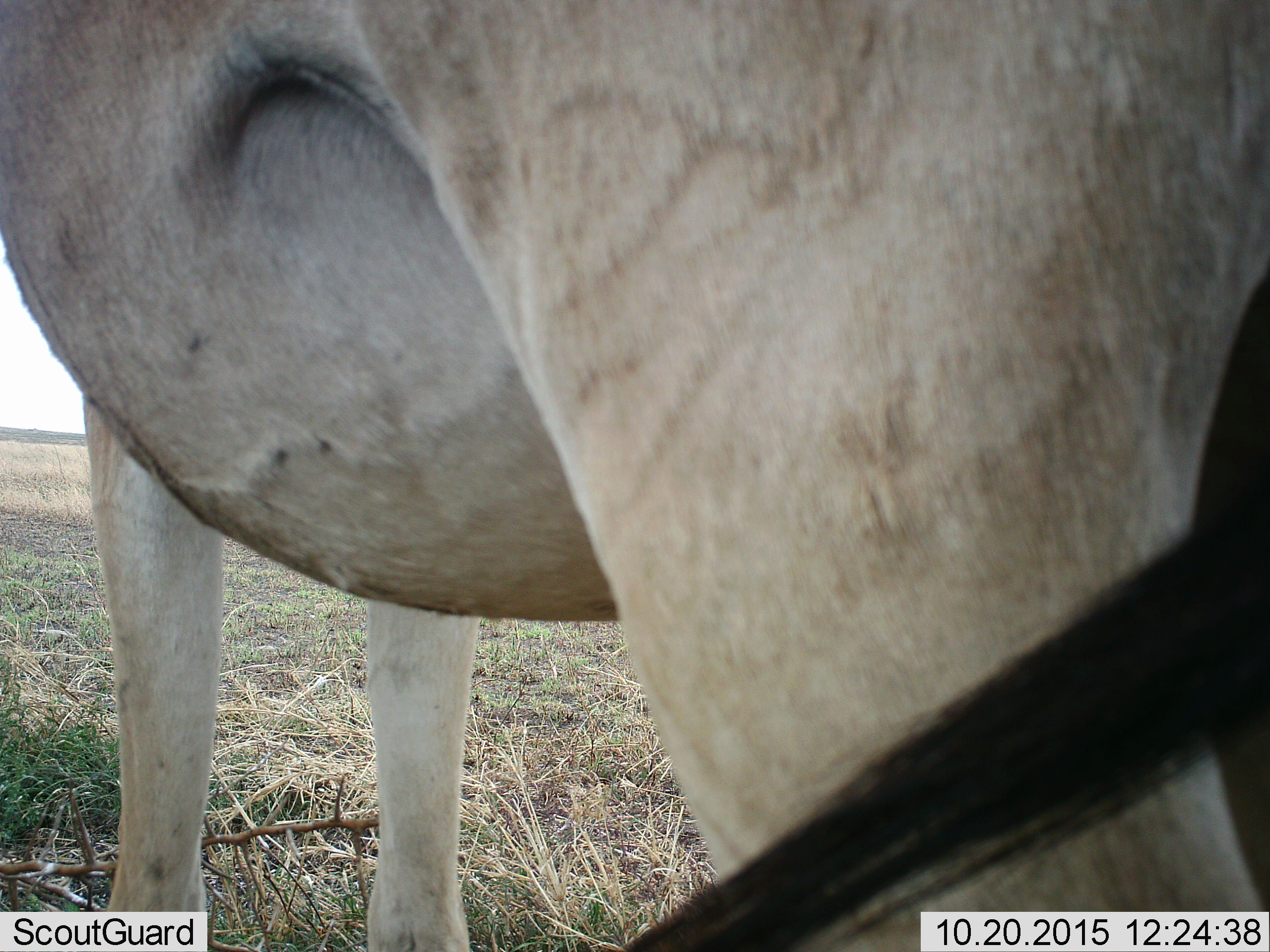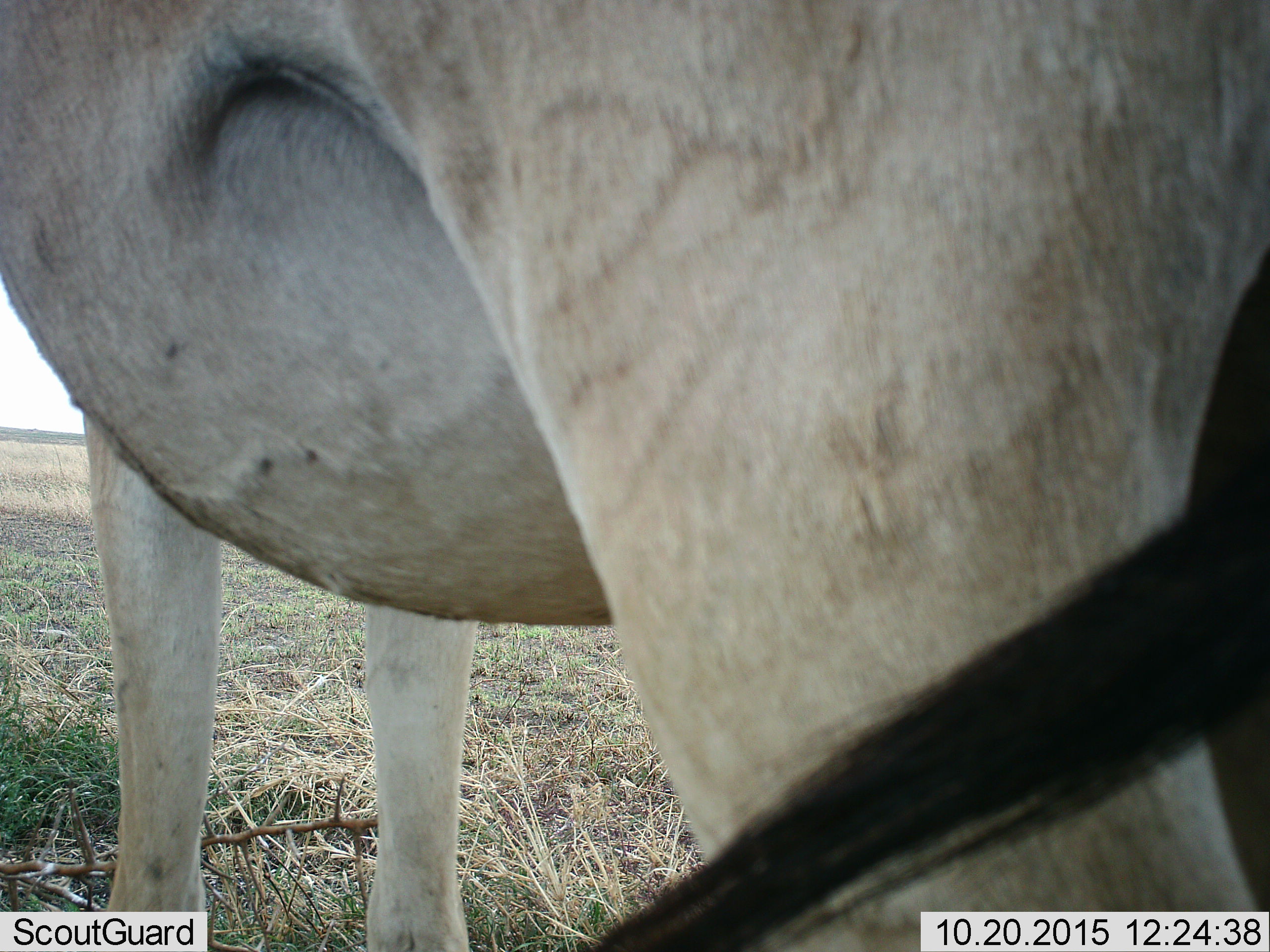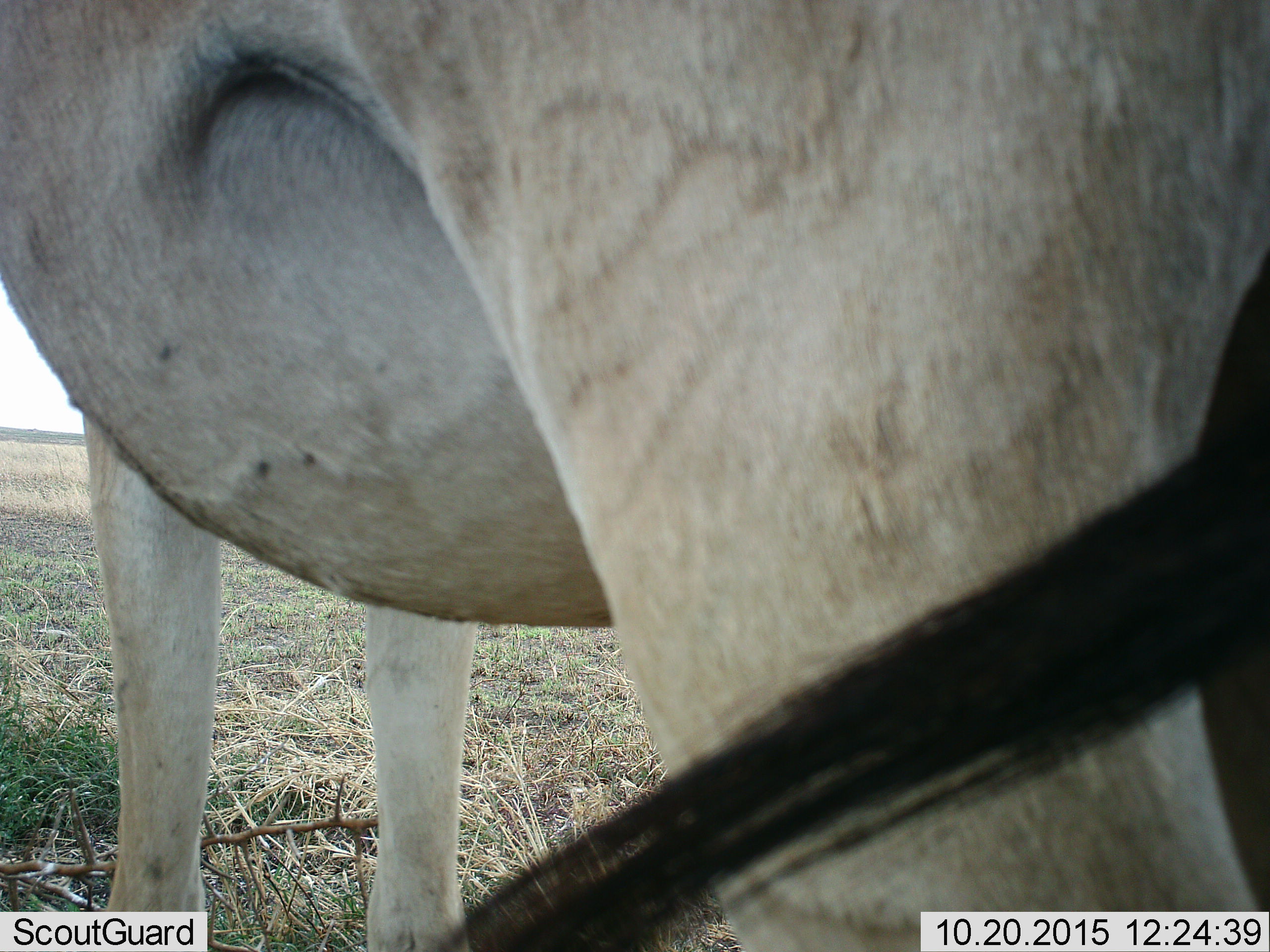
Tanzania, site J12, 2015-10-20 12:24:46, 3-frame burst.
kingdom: Animalia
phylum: Chordata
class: Mammalia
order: Artiodactyla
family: Bovidae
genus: Bos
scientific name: Bos taurus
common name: cattle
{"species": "cattle (Bos taurus)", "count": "1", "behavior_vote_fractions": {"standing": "100%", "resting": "0%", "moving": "0%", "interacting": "0%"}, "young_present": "0%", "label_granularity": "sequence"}